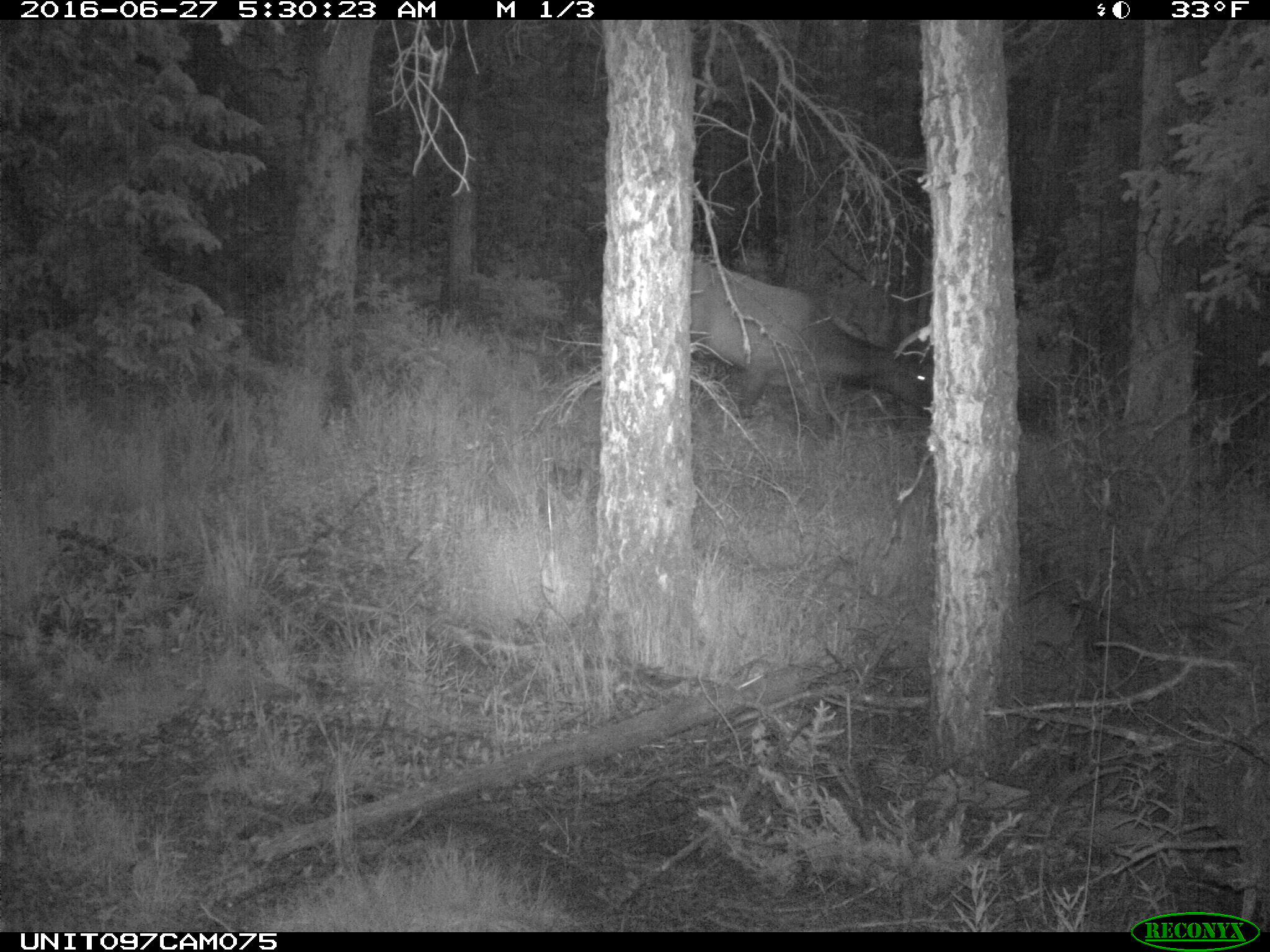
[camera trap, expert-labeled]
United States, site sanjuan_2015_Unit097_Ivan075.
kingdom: Animalia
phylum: Chordata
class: Mammalia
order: Artiodactyla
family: Cervidae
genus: Cervus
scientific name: Cervus elaphus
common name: red deer